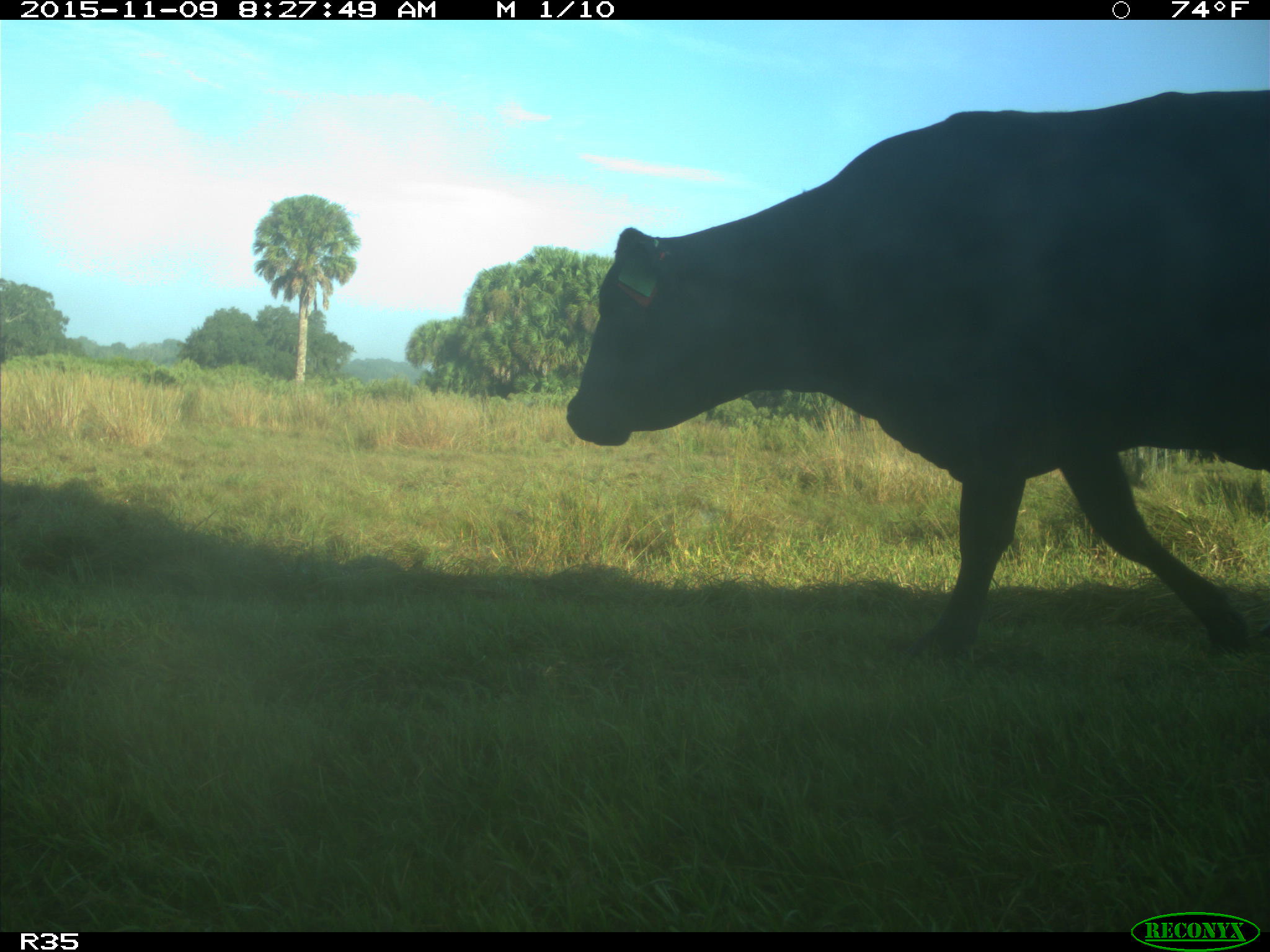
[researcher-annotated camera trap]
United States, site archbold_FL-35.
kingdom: Animalia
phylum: Chordata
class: Mammalia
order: Artiodactyla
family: Bovidae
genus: Bos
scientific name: Bos taurus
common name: domestic cow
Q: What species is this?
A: Bos taurus (domestic cow).